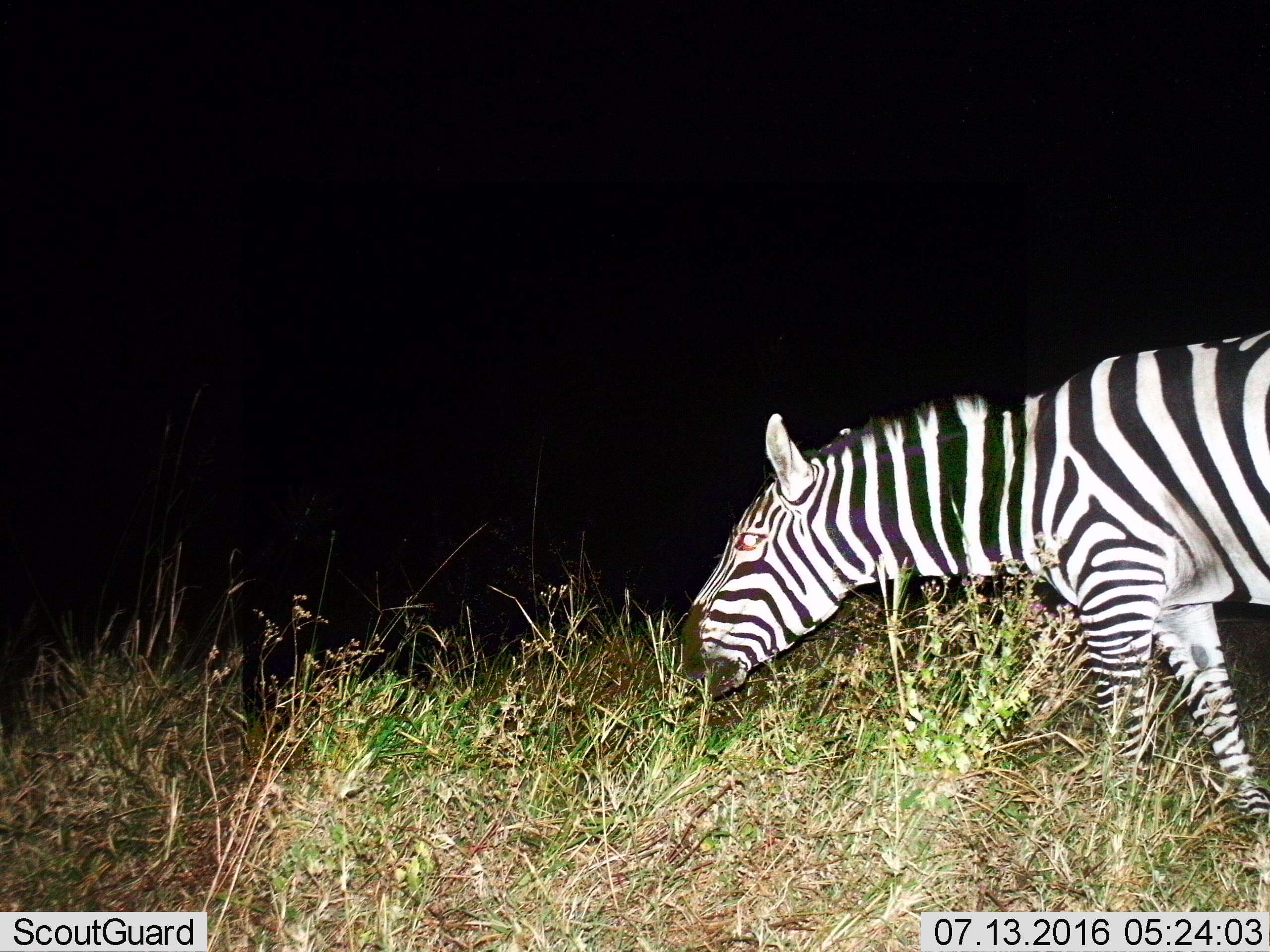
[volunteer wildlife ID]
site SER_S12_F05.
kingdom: Animalia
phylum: Chordata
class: Mammalia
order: Perissodactyla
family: Equidae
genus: Equus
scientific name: Equus quagga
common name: plains zebra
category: zebraplains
Zebraplains (plains zebra) (Equus quagga), count 1. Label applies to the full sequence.